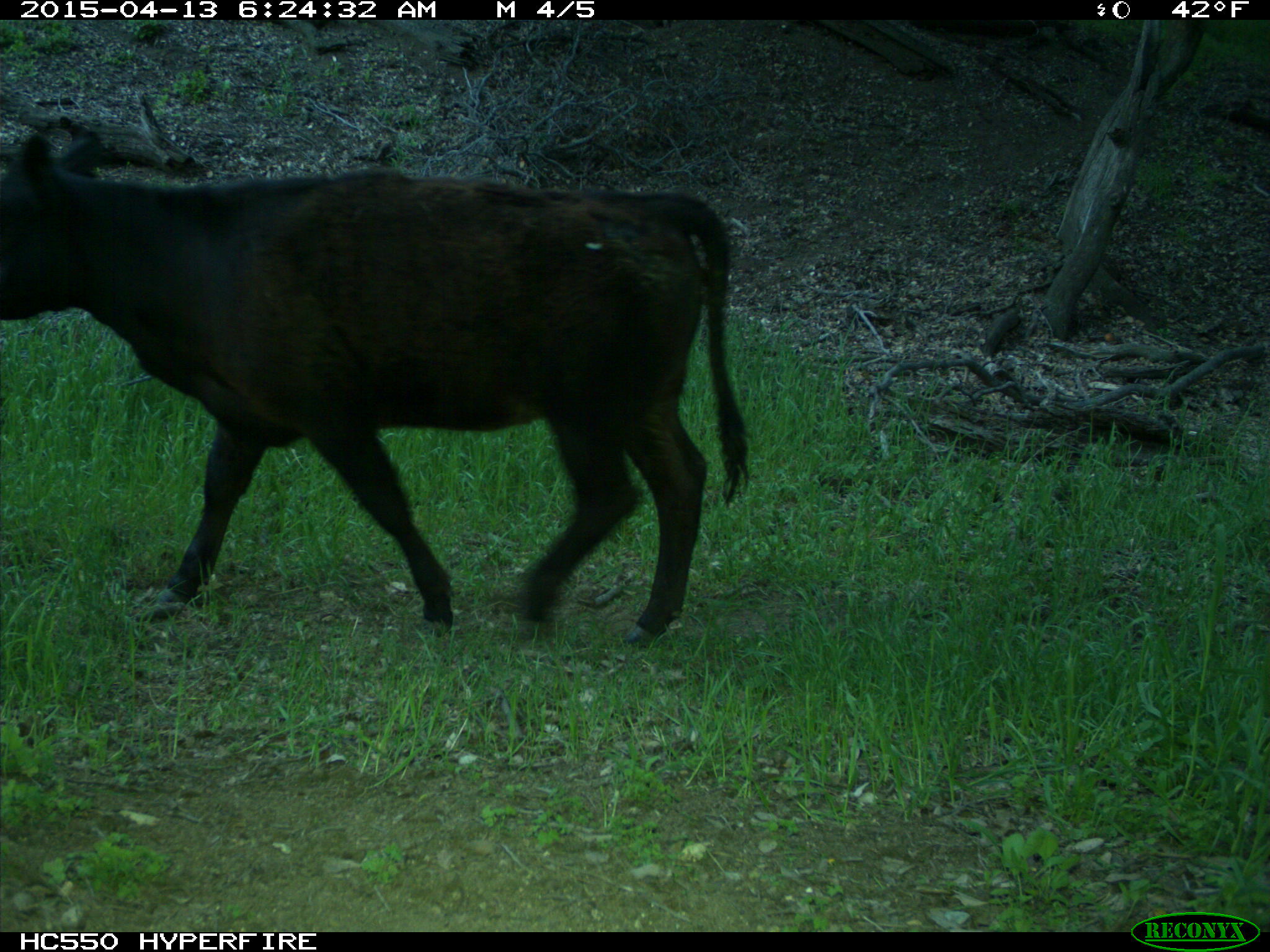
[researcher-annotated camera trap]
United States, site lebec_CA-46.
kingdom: Animalia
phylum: Chordata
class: Mammalia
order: Artiodactyla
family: Bovidae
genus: Bos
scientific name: Bos taurus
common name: domestic cow